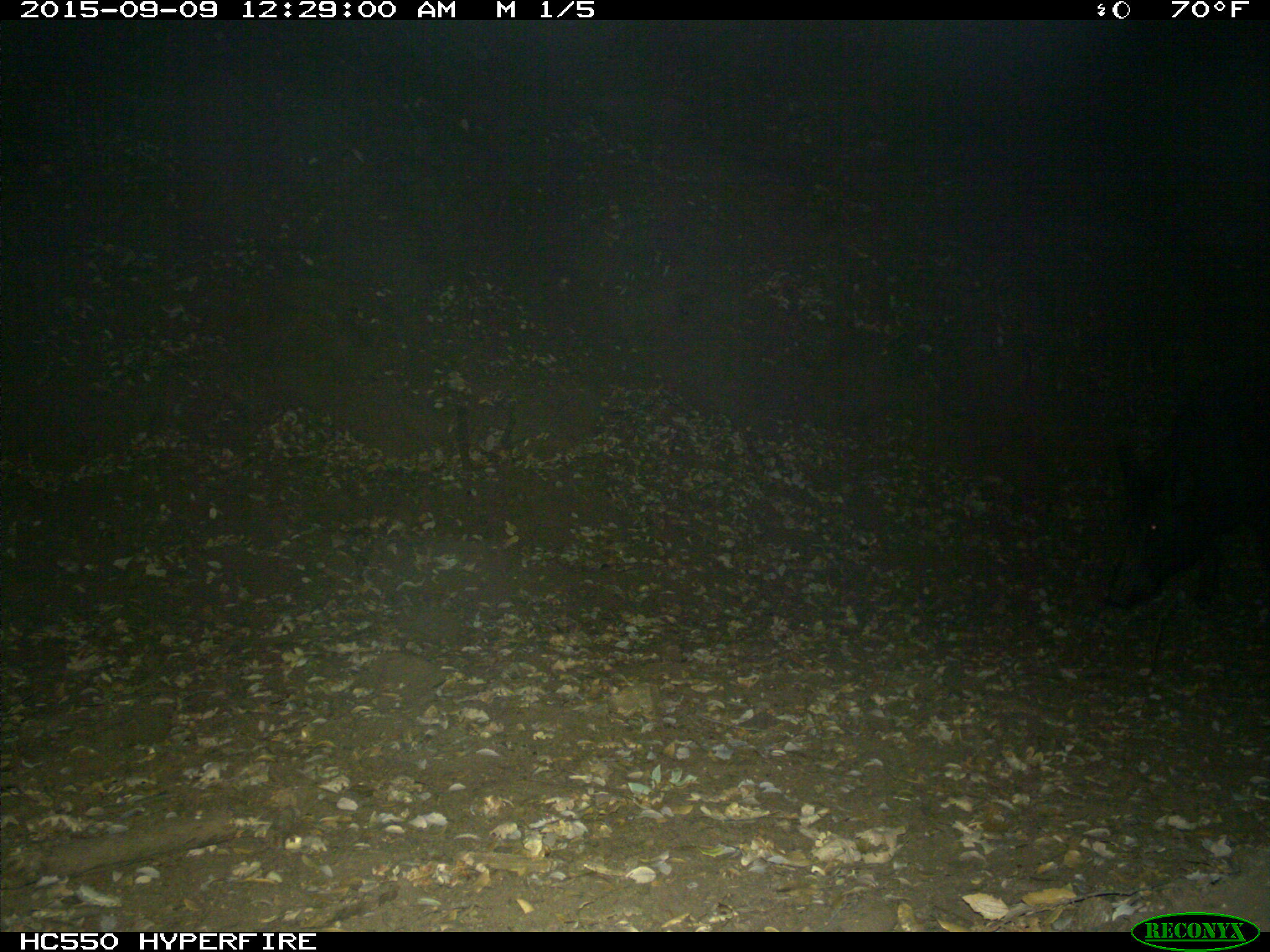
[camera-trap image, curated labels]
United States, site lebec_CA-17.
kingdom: Animalia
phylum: Chordata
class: Mammalia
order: Artiodactyla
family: Suidae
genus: Sus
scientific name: Sus scrofa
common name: wild boar